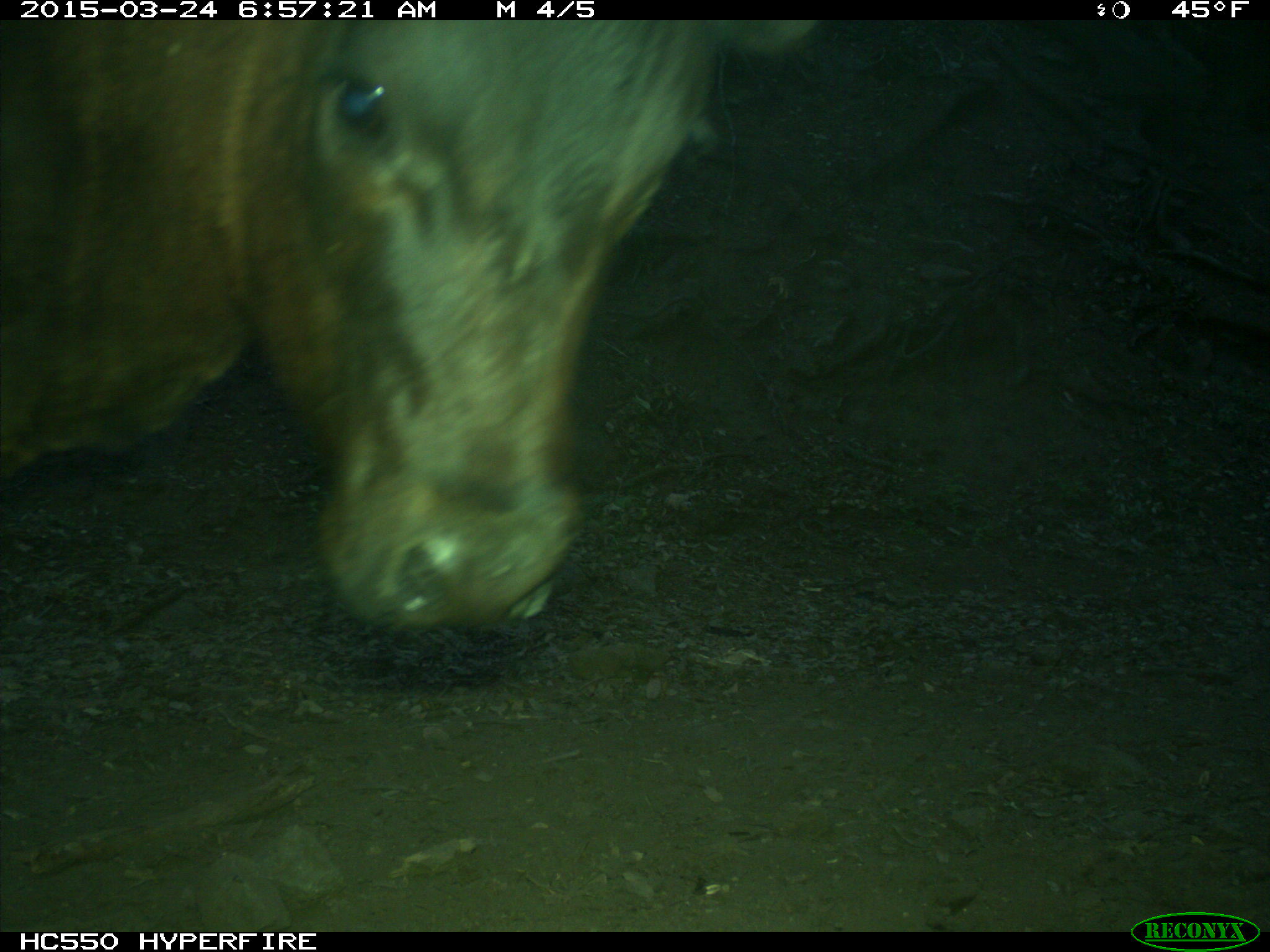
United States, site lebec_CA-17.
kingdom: Animalia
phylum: Chordata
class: Mammalia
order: Artiodactyla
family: Bovidae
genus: Bos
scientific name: Bos taurus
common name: domestic cow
Bos taurus (domestic cow).